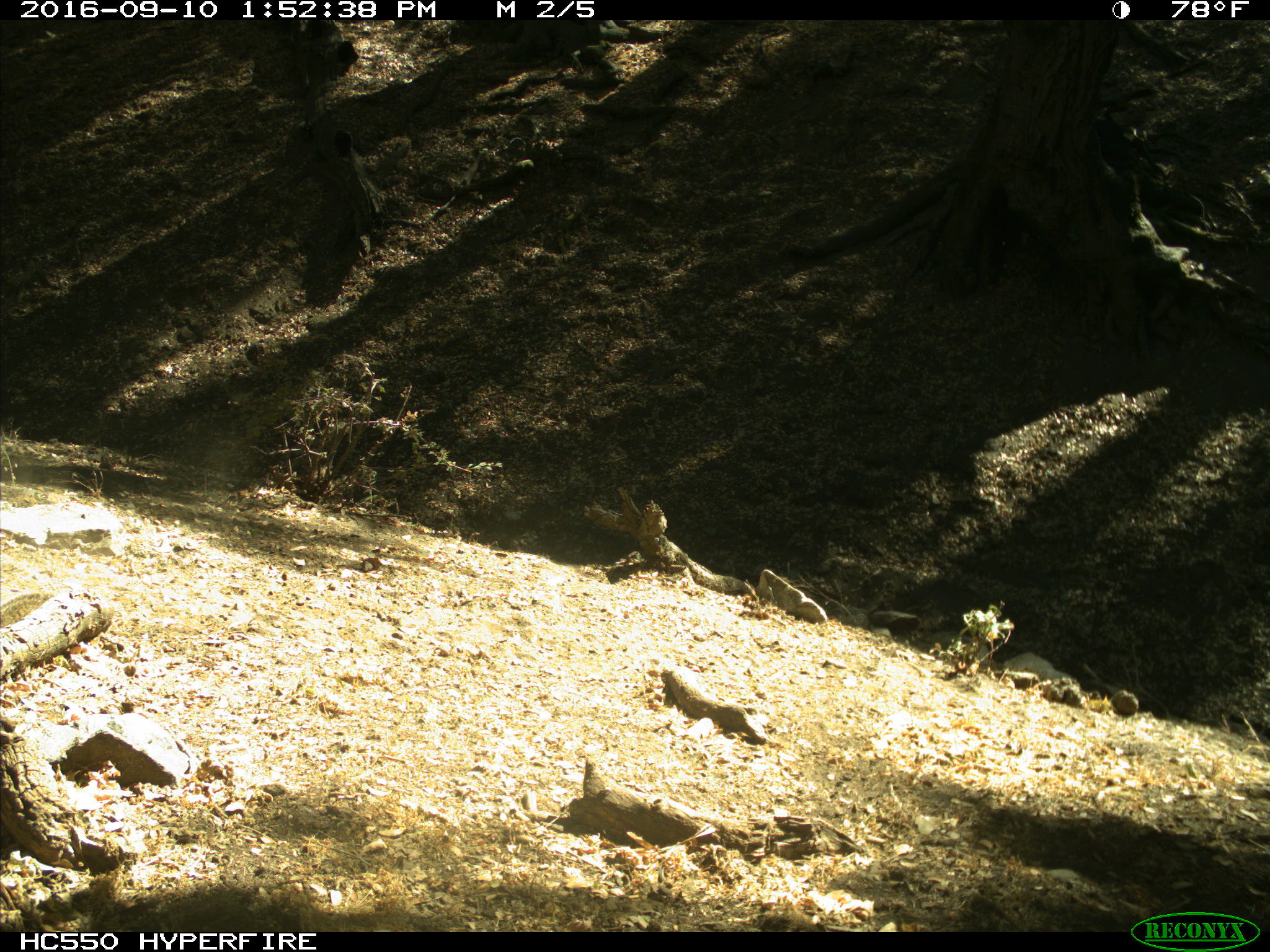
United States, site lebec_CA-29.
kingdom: Animalia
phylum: Chordata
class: Mammalia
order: Rodentia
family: Sciuridae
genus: Otospermophilus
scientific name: Otospermophilus beecheyi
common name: california ground squirrel